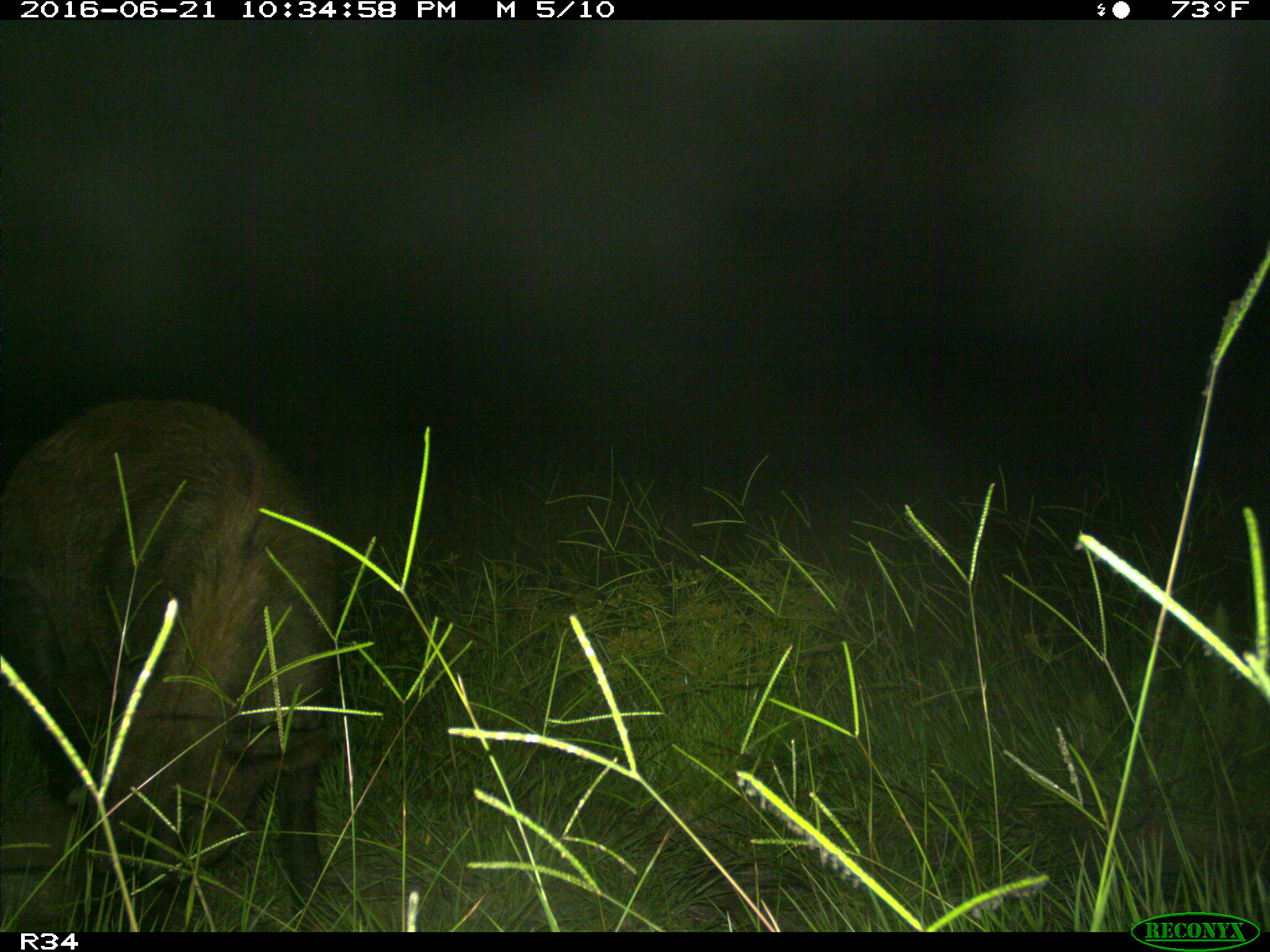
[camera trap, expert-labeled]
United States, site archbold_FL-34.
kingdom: Animalia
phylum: Chordata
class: Mammalia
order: Artiodactyla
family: Suidae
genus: Sus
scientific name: Sus scrofa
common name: wild boar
Sus scrofa (wild boar).